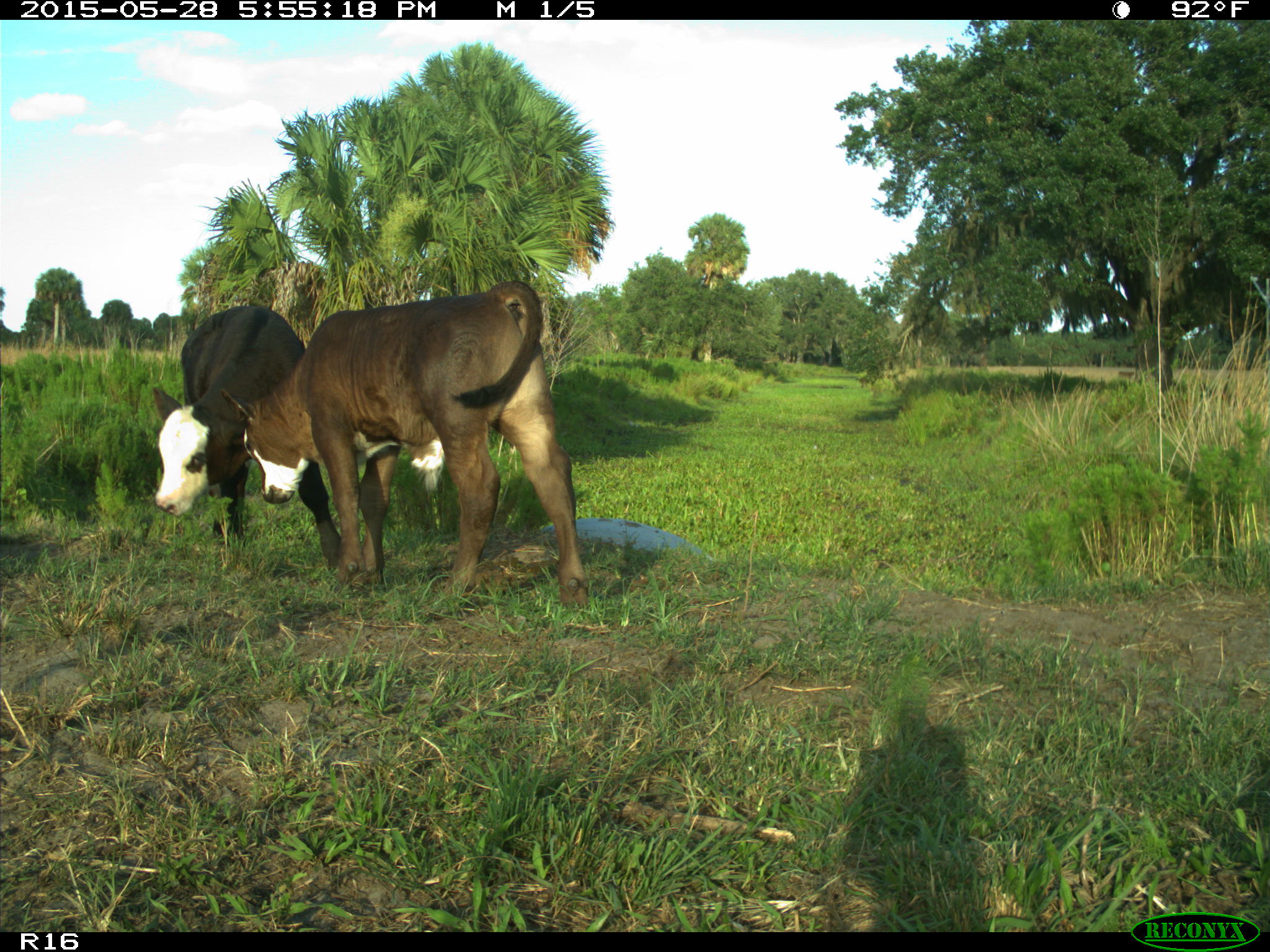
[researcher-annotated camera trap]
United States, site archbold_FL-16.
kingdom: Animalia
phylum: Chordata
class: Mammalia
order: Artiodactyla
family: Bovidae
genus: Bos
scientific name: Bos taurus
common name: domestic cow